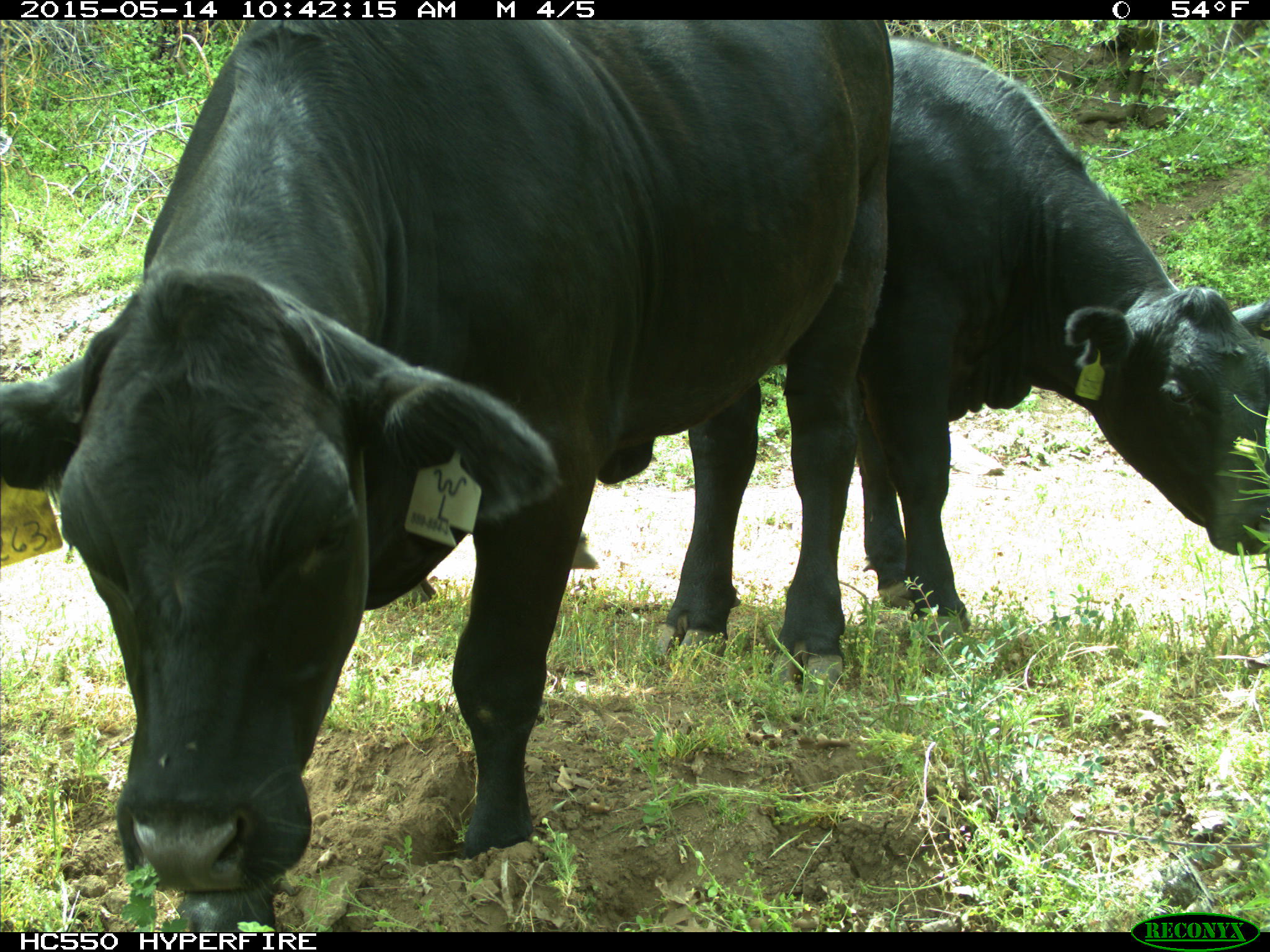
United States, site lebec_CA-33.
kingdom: Animalia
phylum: Chordata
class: Mammalia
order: Artiodactyla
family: Bovidae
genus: Bos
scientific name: Bos taurus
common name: domestic cow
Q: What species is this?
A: Bos taurus (domestic cow).